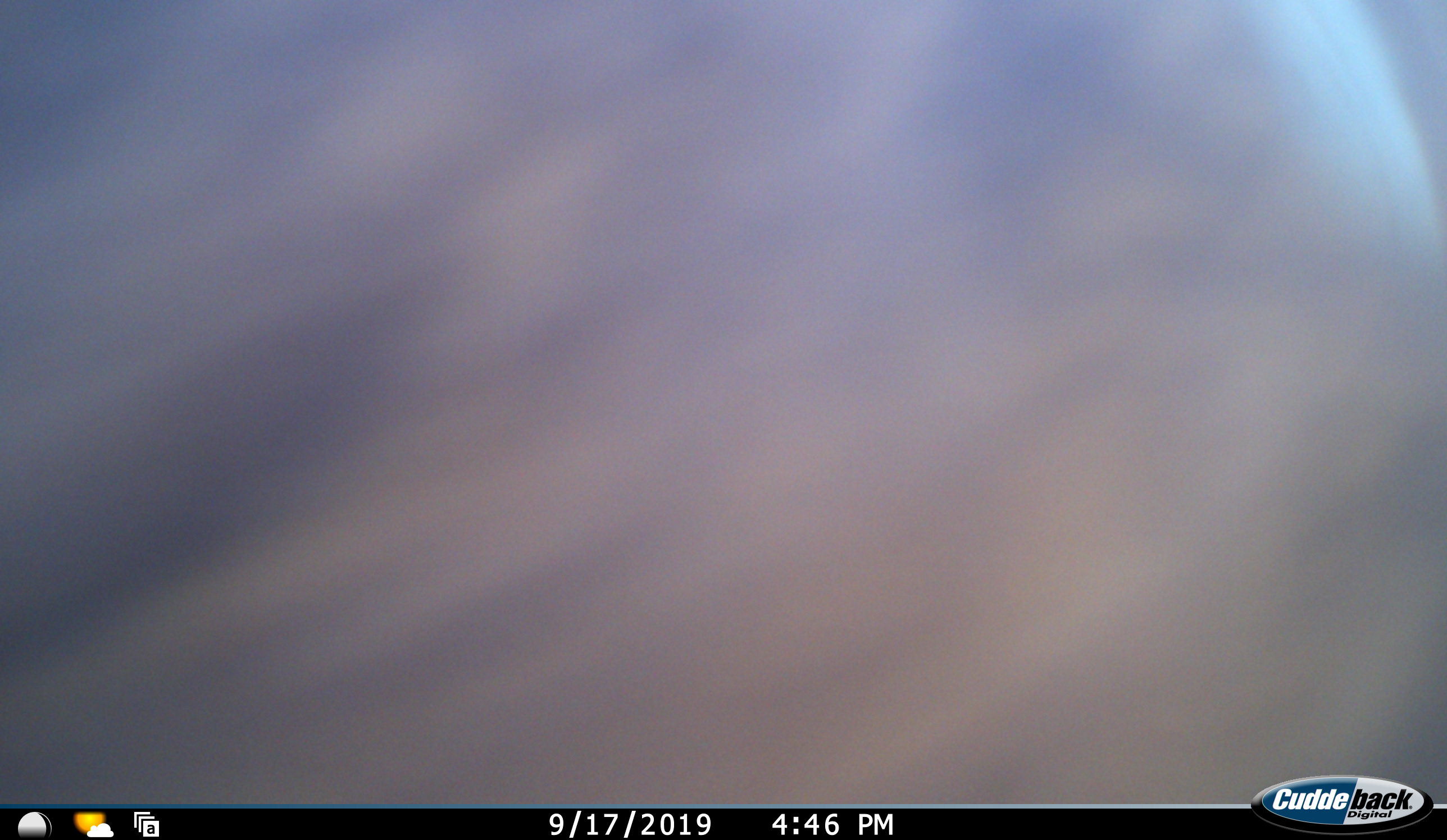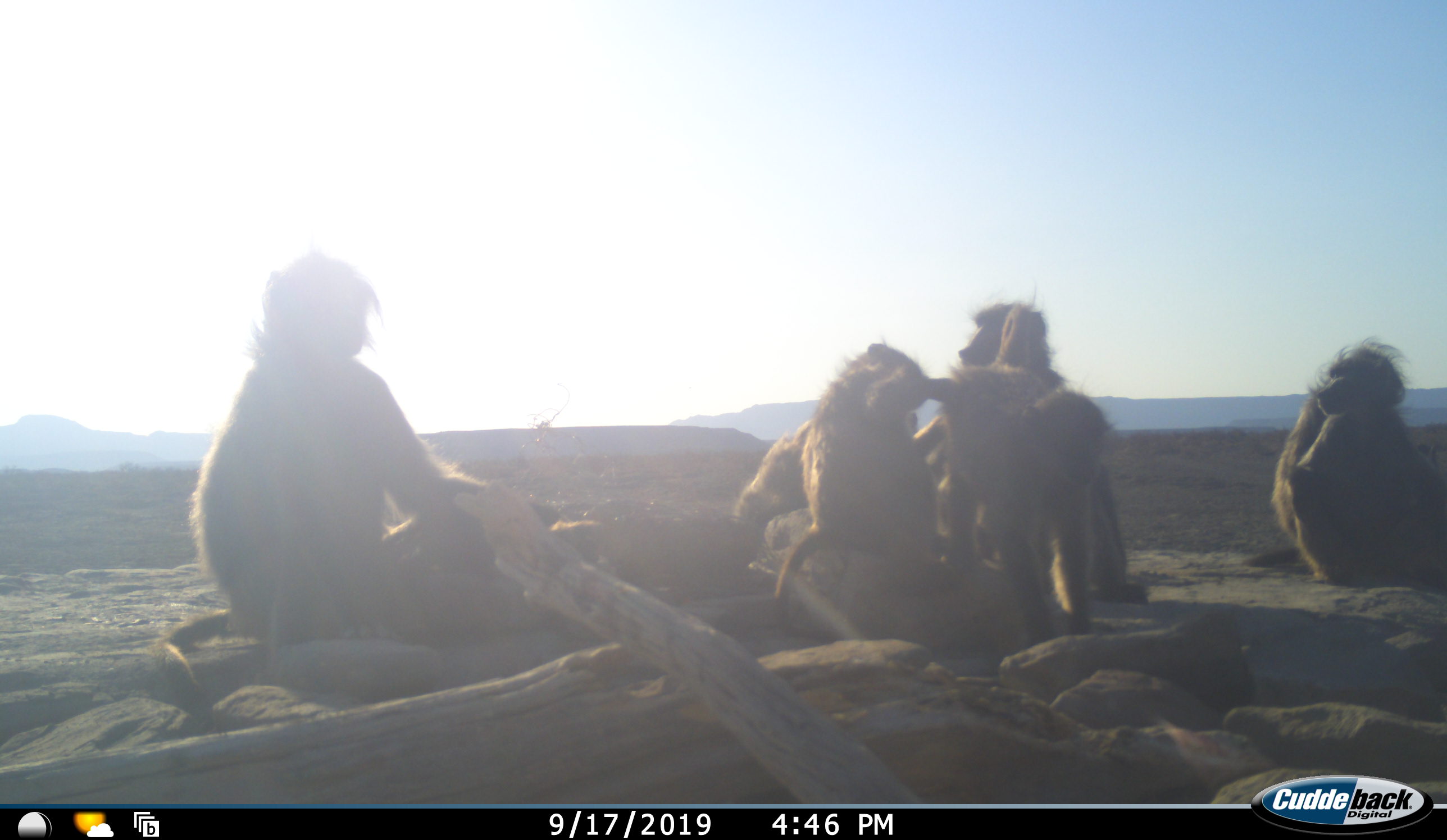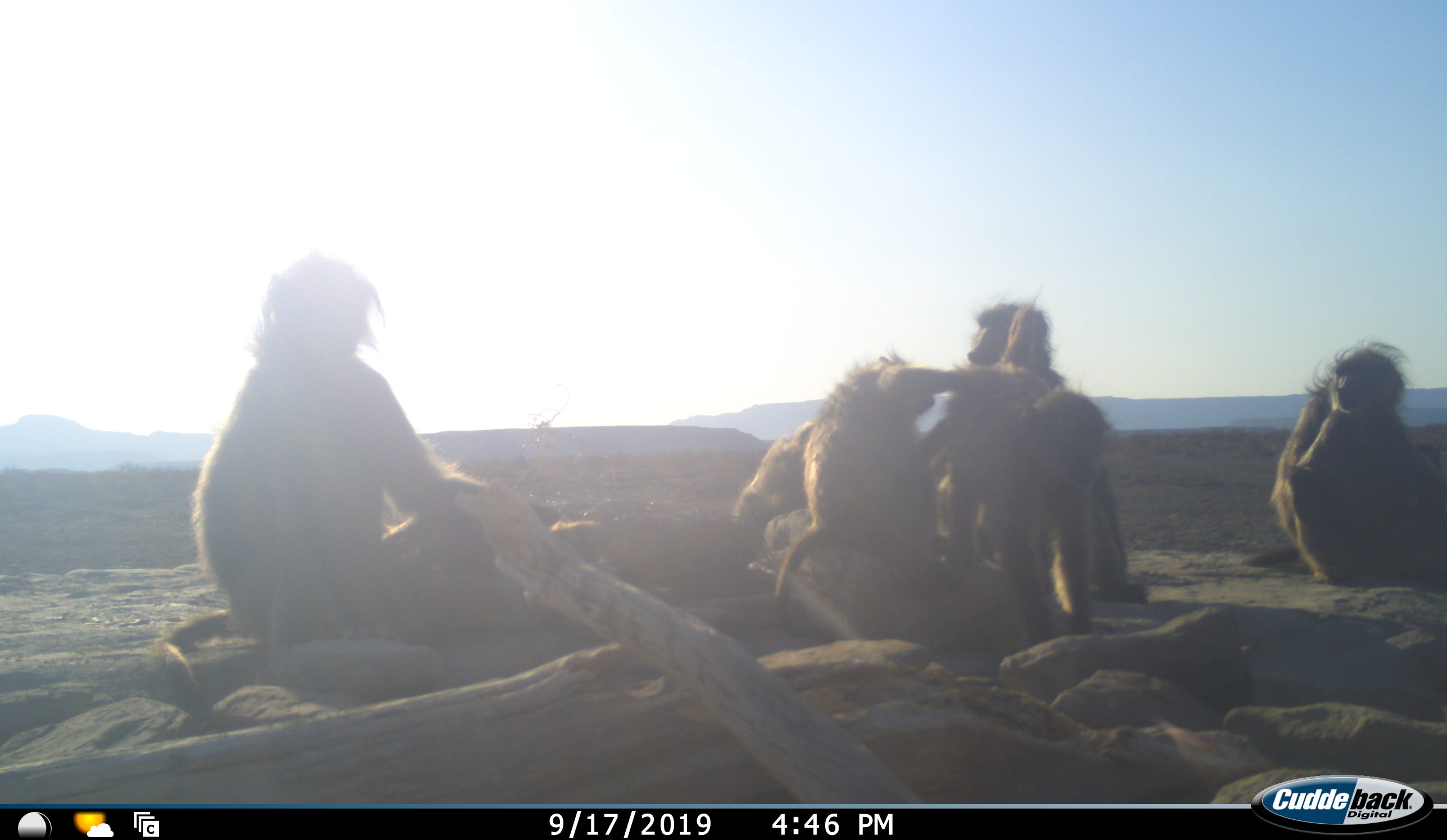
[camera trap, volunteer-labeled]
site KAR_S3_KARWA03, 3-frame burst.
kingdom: Animalia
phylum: Chordata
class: Mammalia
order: Primates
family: Cercopithecidae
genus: Papio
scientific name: Papio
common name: baboon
Baboon (Papio), count 6. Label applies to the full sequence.